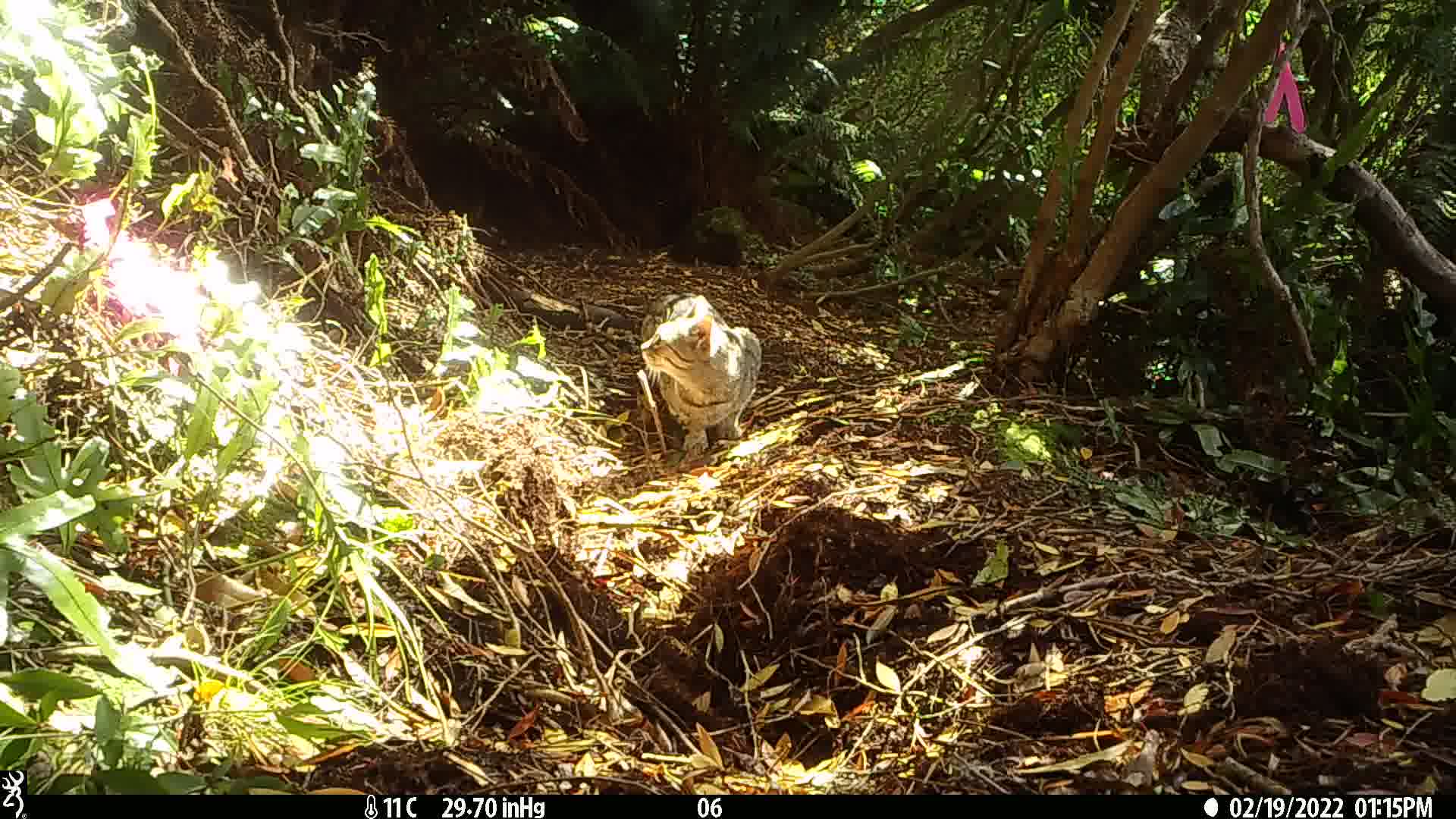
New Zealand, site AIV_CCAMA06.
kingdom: Animalia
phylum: Chordata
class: Mammalia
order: Carnivora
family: Felidae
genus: Felis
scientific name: Felis catus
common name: domestic cat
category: cat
Cat (domestic cat) (Felis catus).